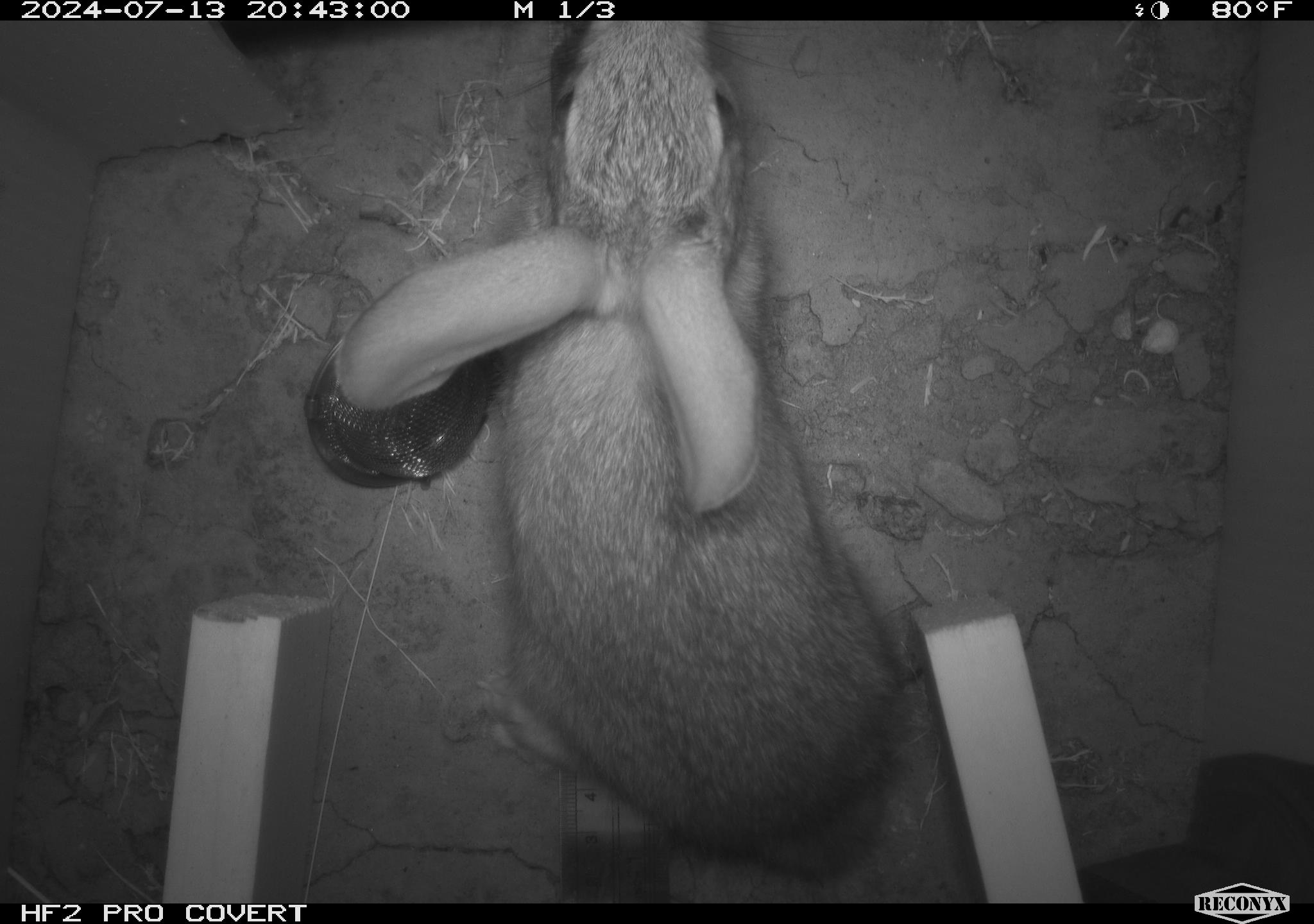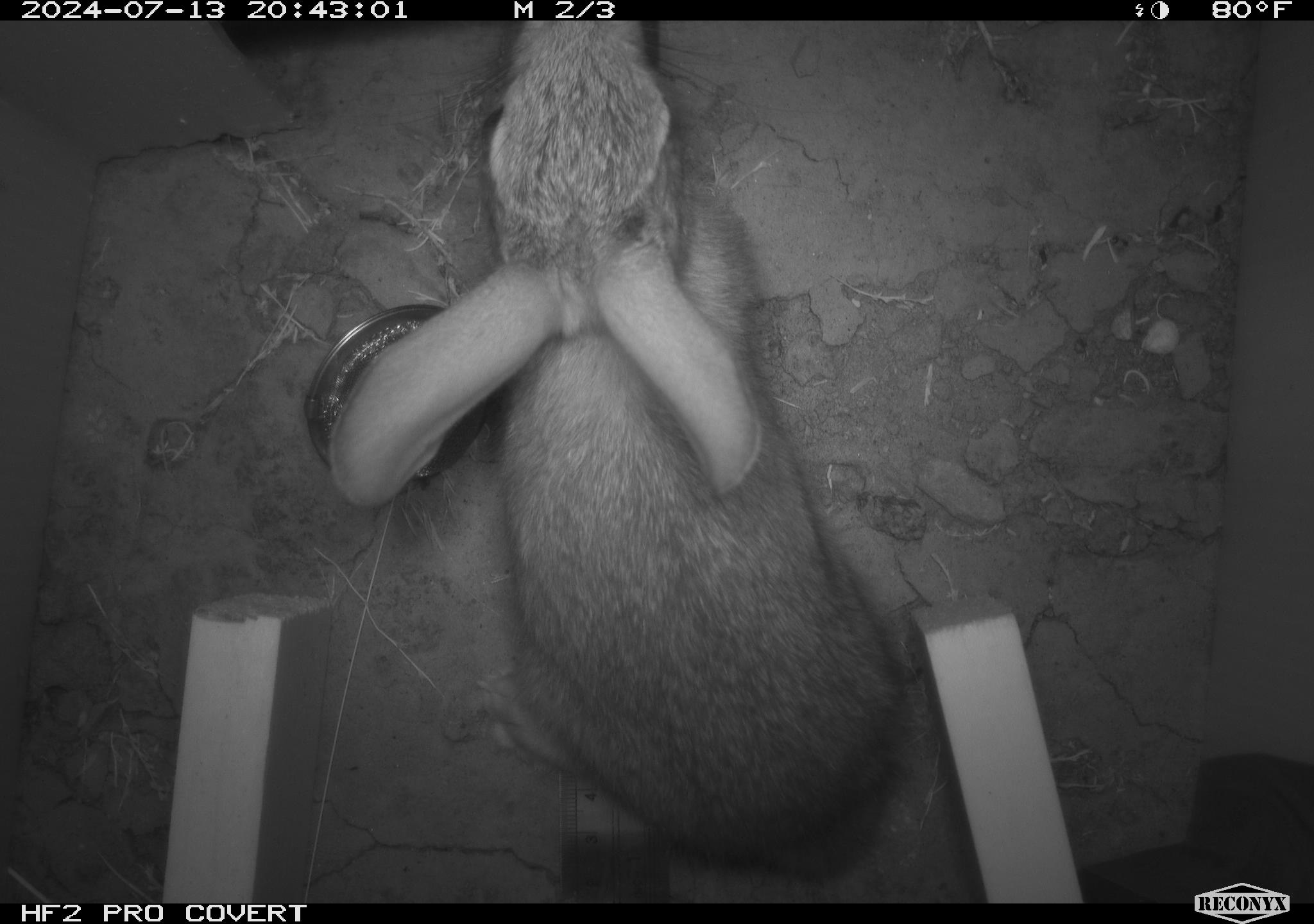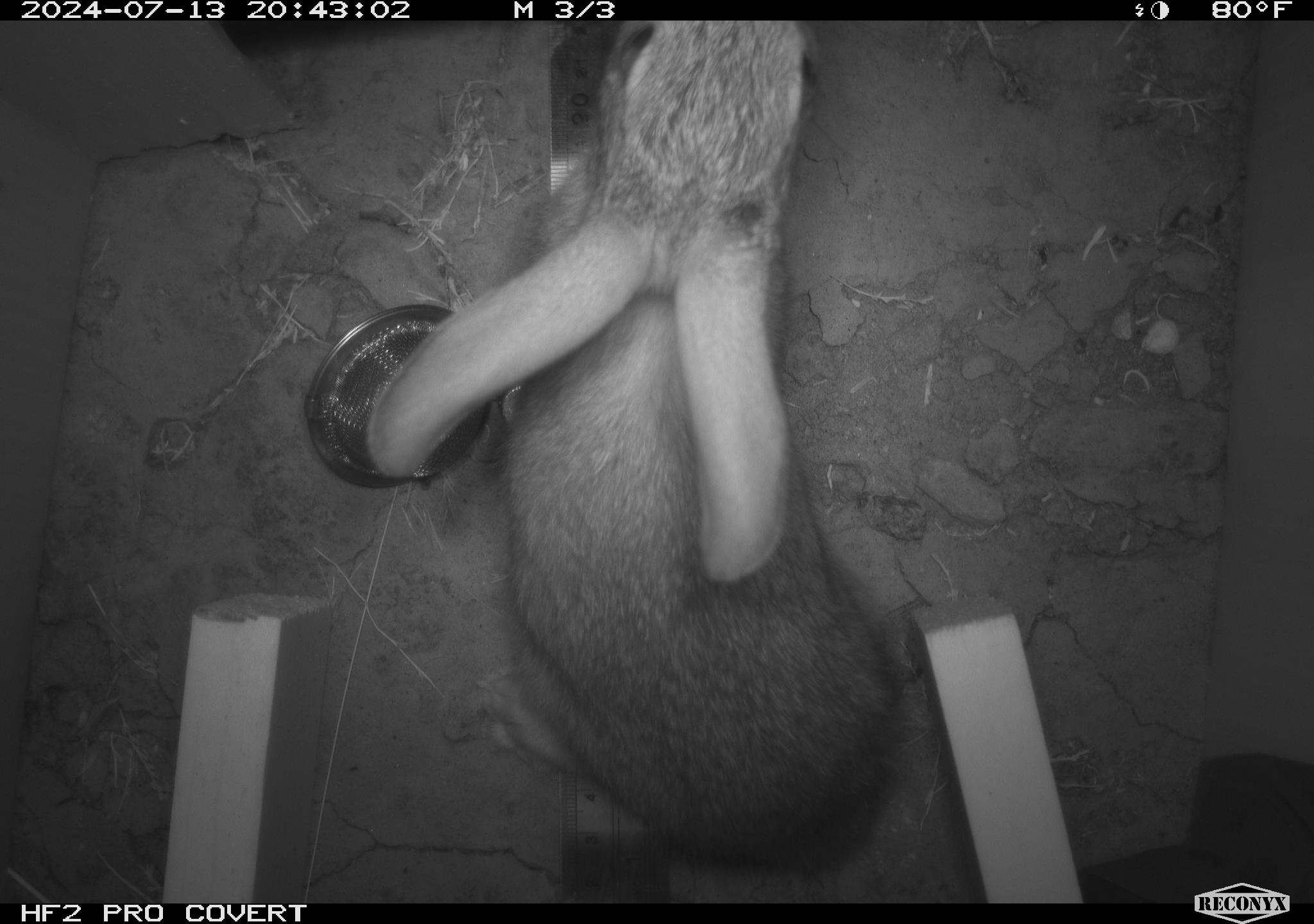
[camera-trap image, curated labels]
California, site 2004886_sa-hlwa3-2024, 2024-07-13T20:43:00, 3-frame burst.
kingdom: Animalia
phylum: Chordata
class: Mammalia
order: Lagomorpha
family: Leporidae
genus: Sylvilagus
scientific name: Sylvilagus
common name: cottontail rabbits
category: sylvilagus species